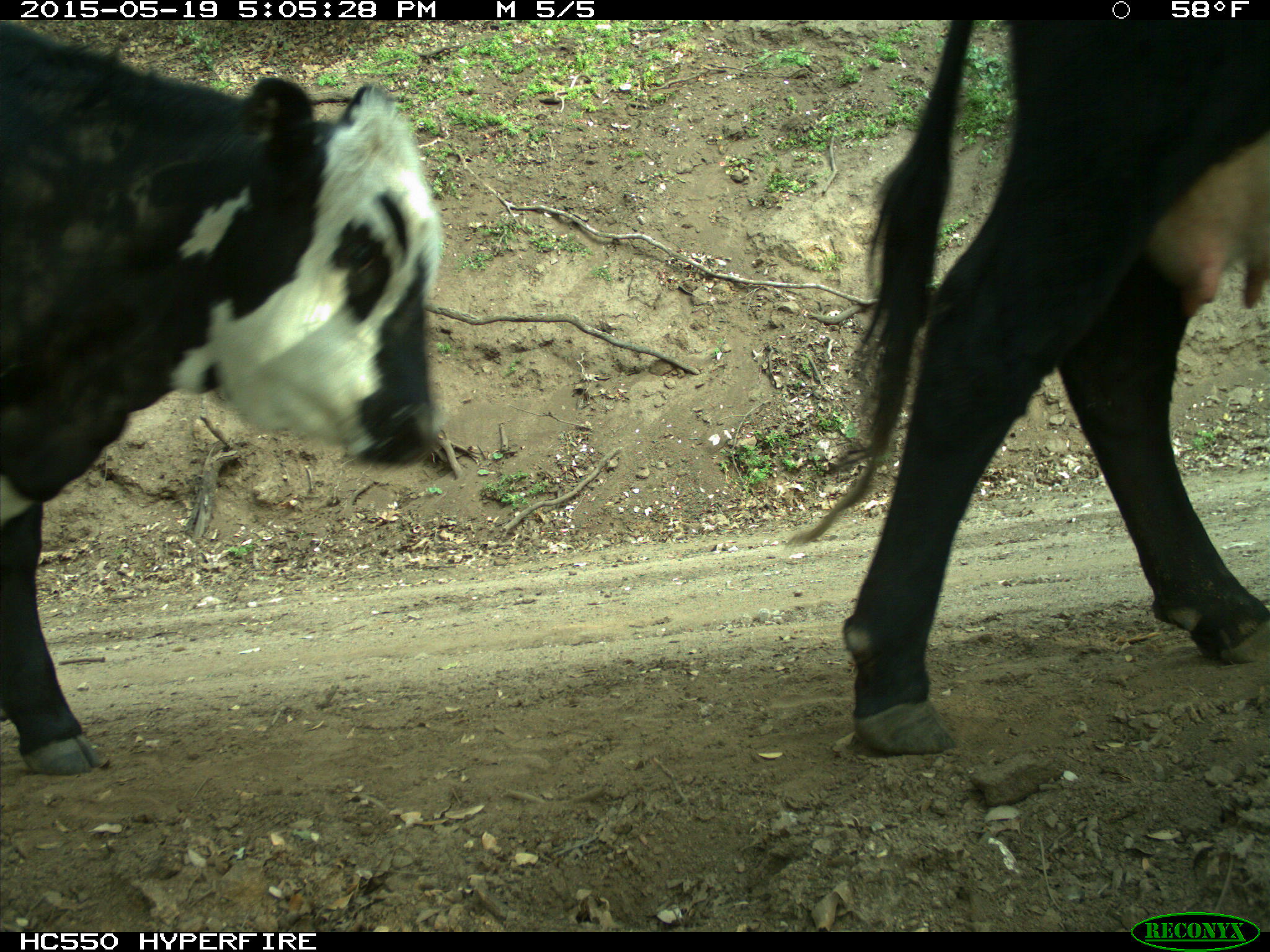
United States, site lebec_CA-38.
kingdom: Animalia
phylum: Chordata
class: Mammalia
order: Artiodactyla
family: Bovidae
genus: Bos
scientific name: Bos taurus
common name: domestic cow